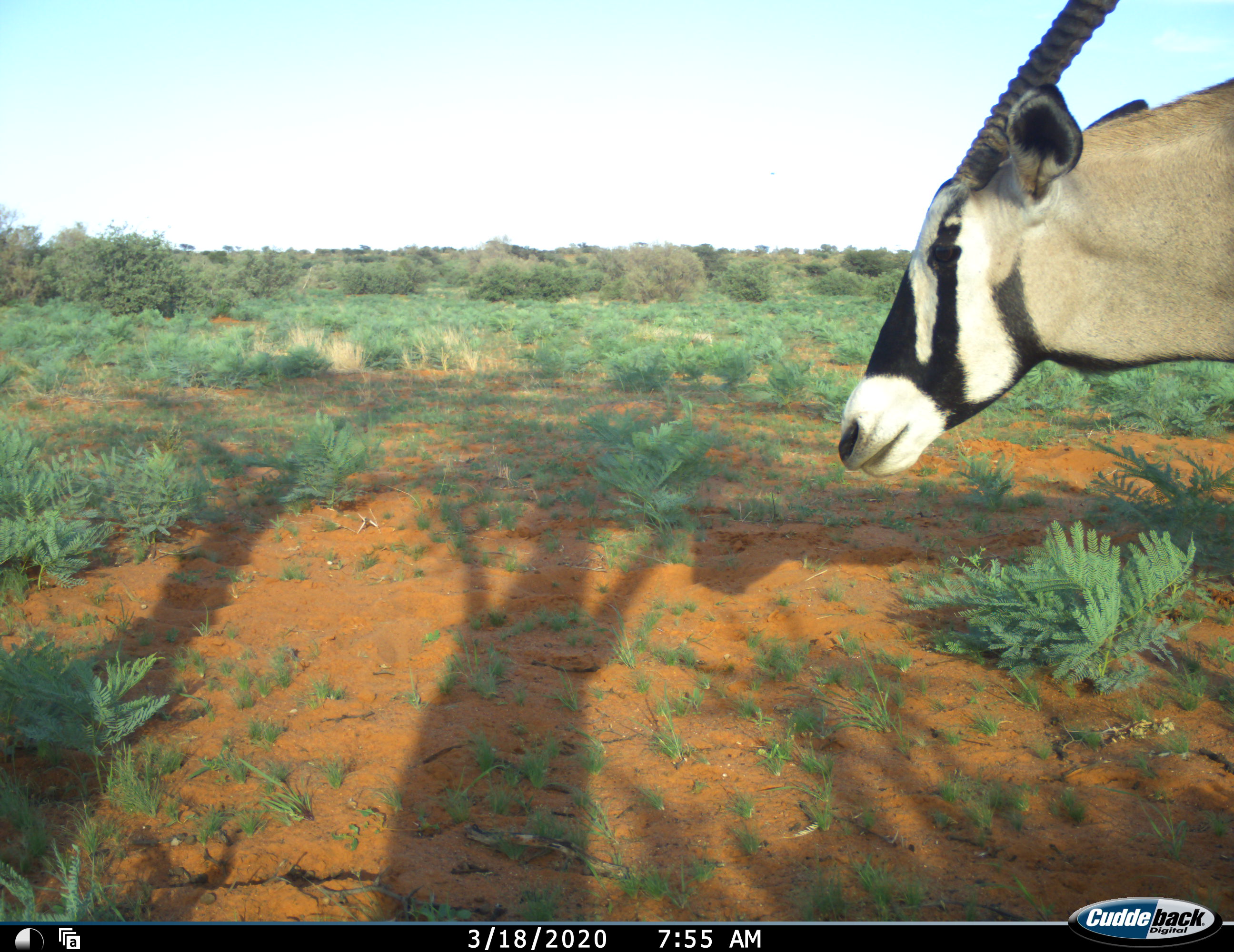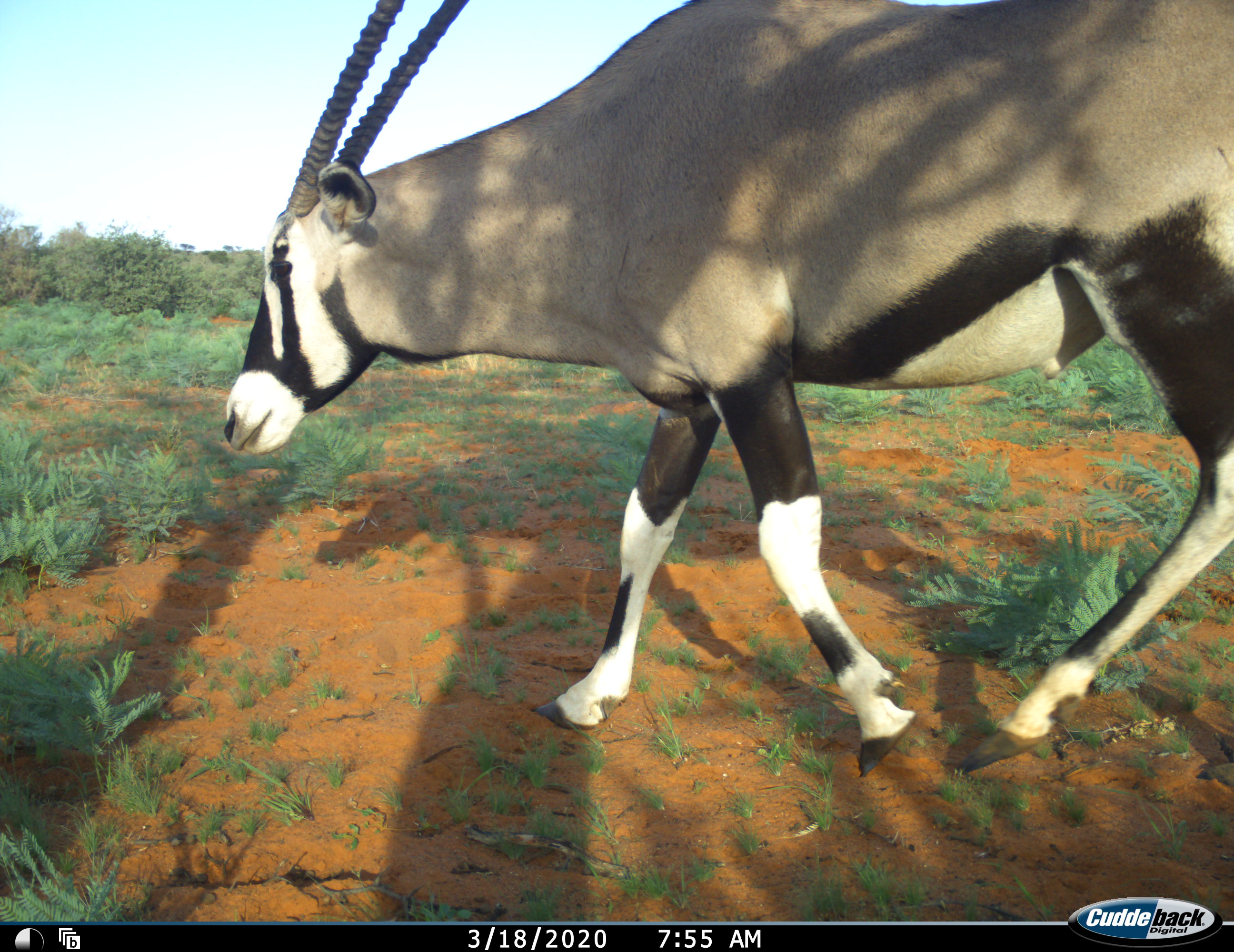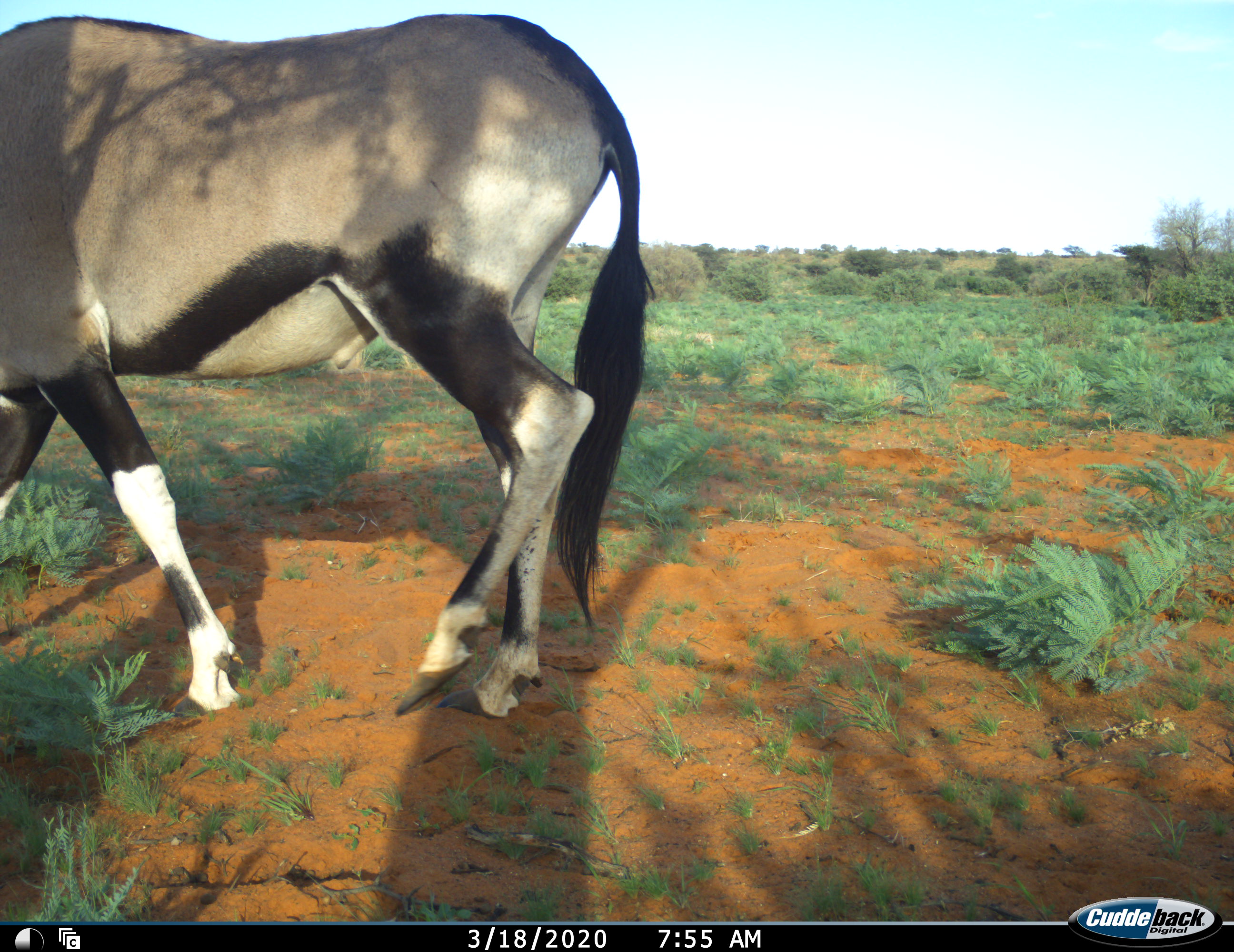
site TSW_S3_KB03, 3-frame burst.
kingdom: Animalia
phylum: Chordata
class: Mammalia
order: Artiodactyla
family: Bovidae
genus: Oryx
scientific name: Oryx gazella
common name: gemsbok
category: oryx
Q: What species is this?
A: Oryx (gemsbok) (Oryx gazella).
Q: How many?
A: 1.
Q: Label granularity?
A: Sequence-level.